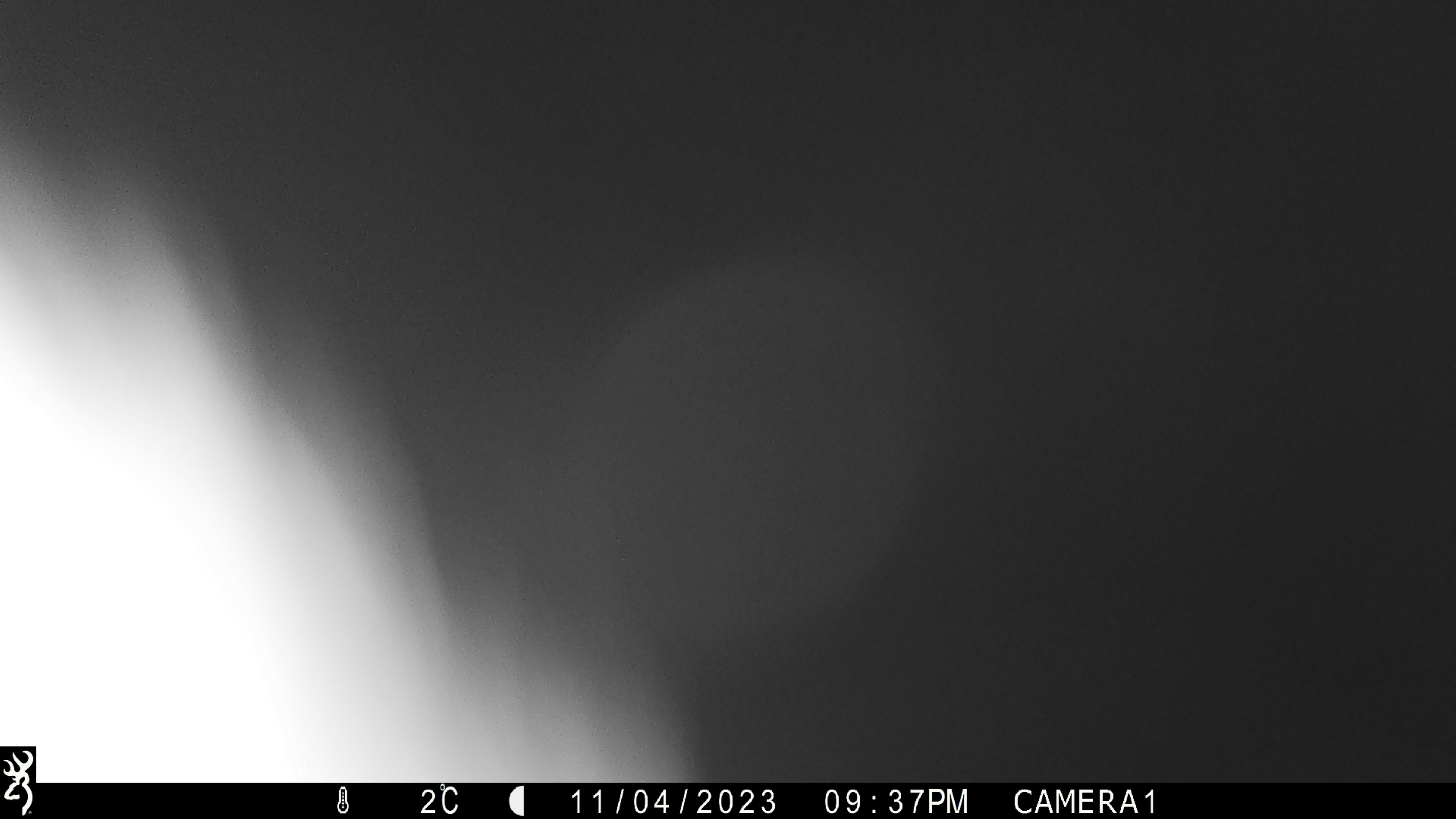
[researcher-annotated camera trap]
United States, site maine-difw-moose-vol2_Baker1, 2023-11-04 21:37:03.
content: unidentified animal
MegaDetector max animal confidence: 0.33